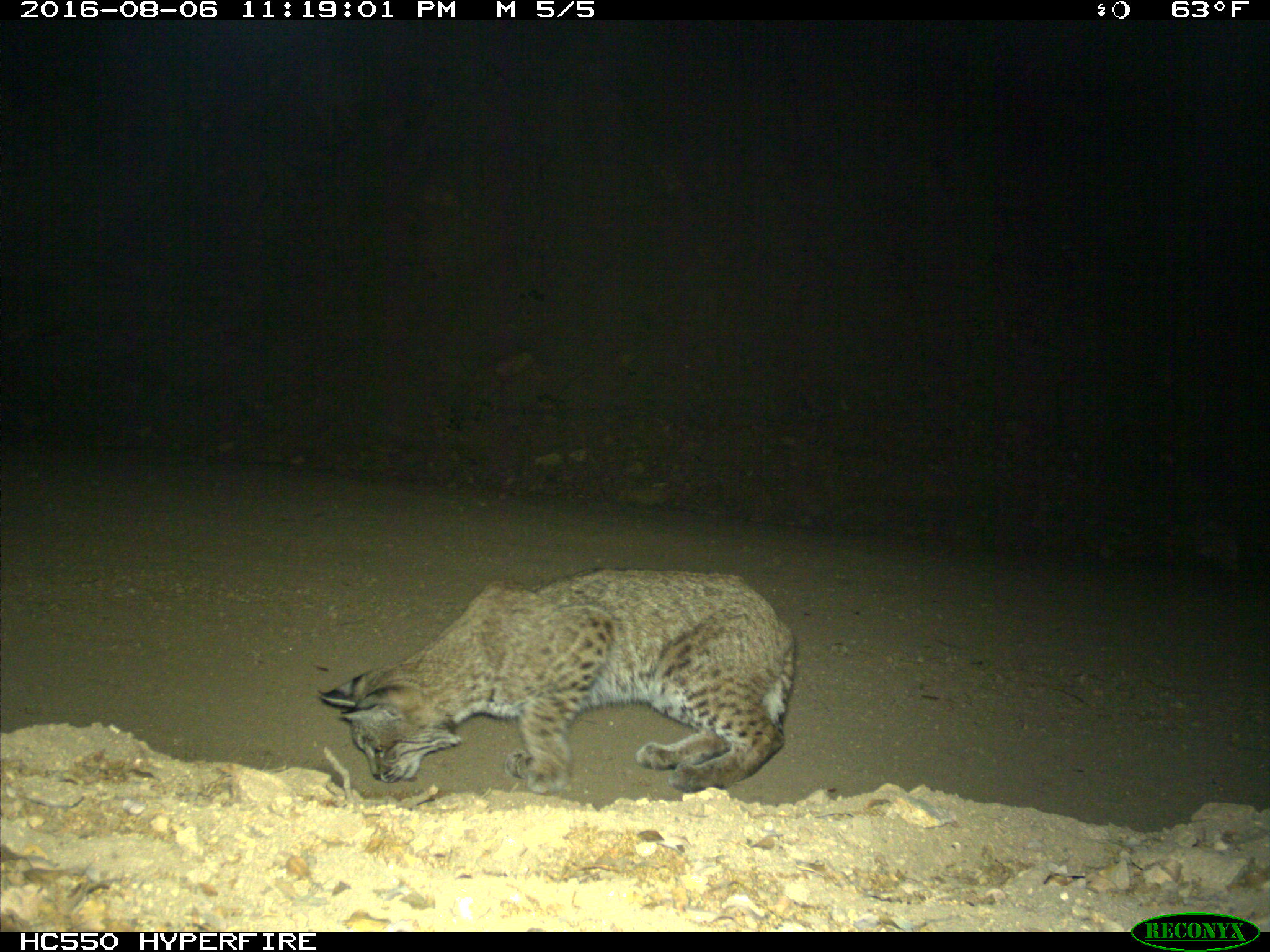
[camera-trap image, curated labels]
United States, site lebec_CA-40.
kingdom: Animalia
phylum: Chordata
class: Mammalia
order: Carnivora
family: Felidae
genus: Lynx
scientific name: Lynx rufus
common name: bobcat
Lynx rufus (bobcat).